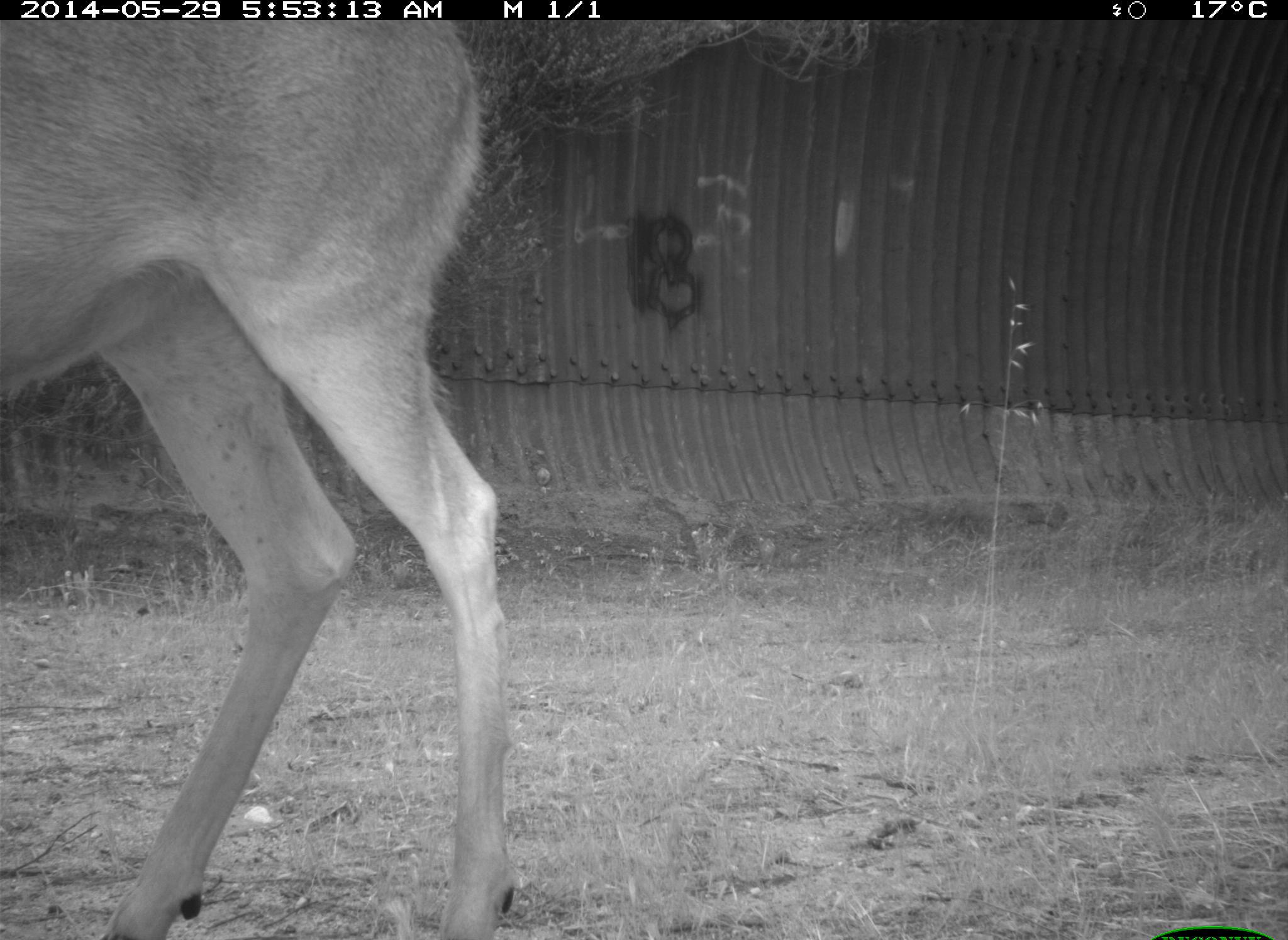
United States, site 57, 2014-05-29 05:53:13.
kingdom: Animalia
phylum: Chordata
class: Mammalia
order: Artiodactyla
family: Cervidae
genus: Odocoileus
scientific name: Odocoileus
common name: deer